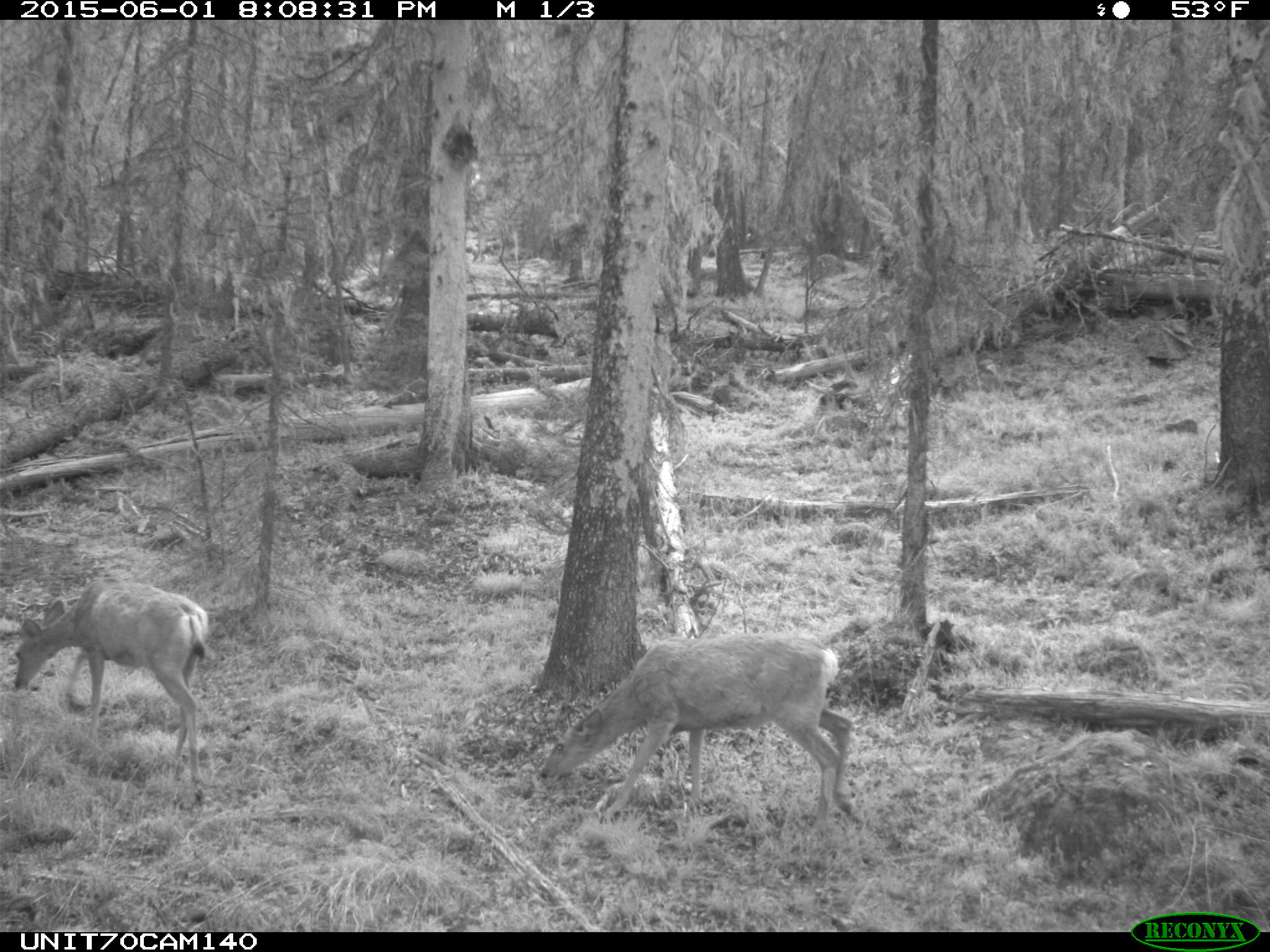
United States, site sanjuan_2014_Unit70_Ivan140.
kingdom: Animalia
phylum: Chordata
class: Mammalia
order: Artiodactyla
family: Cervidae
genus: Odocoileus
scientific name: Odocoileus hemionus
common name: mule deer